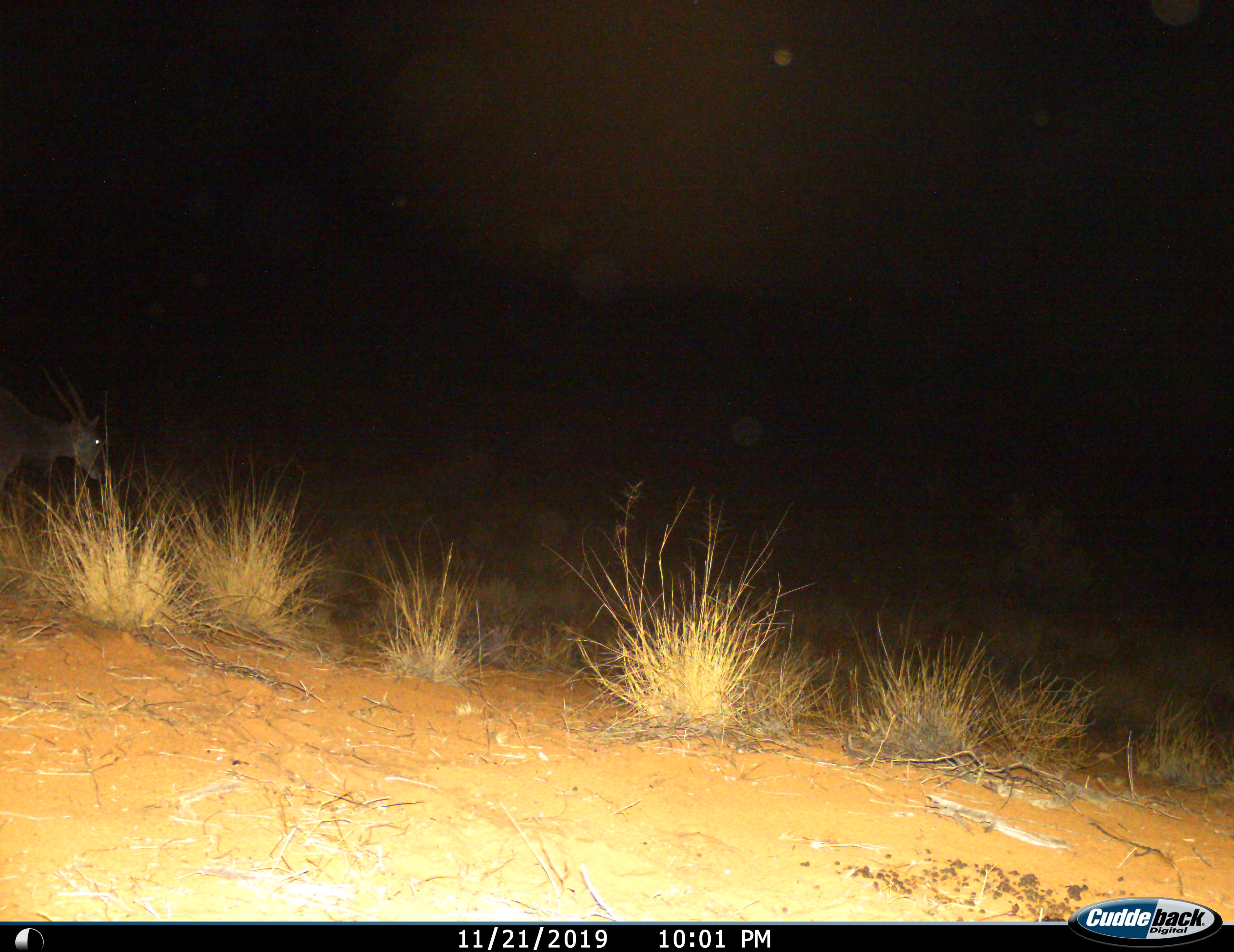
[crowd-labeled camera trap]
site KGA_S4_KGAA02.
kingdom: Animalia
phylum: Chordata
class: Mammalia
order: Artiodactyla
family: Bovidae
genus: Tragelaphus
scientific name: Tragelaphus oryx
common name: eland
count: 1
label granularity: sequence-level